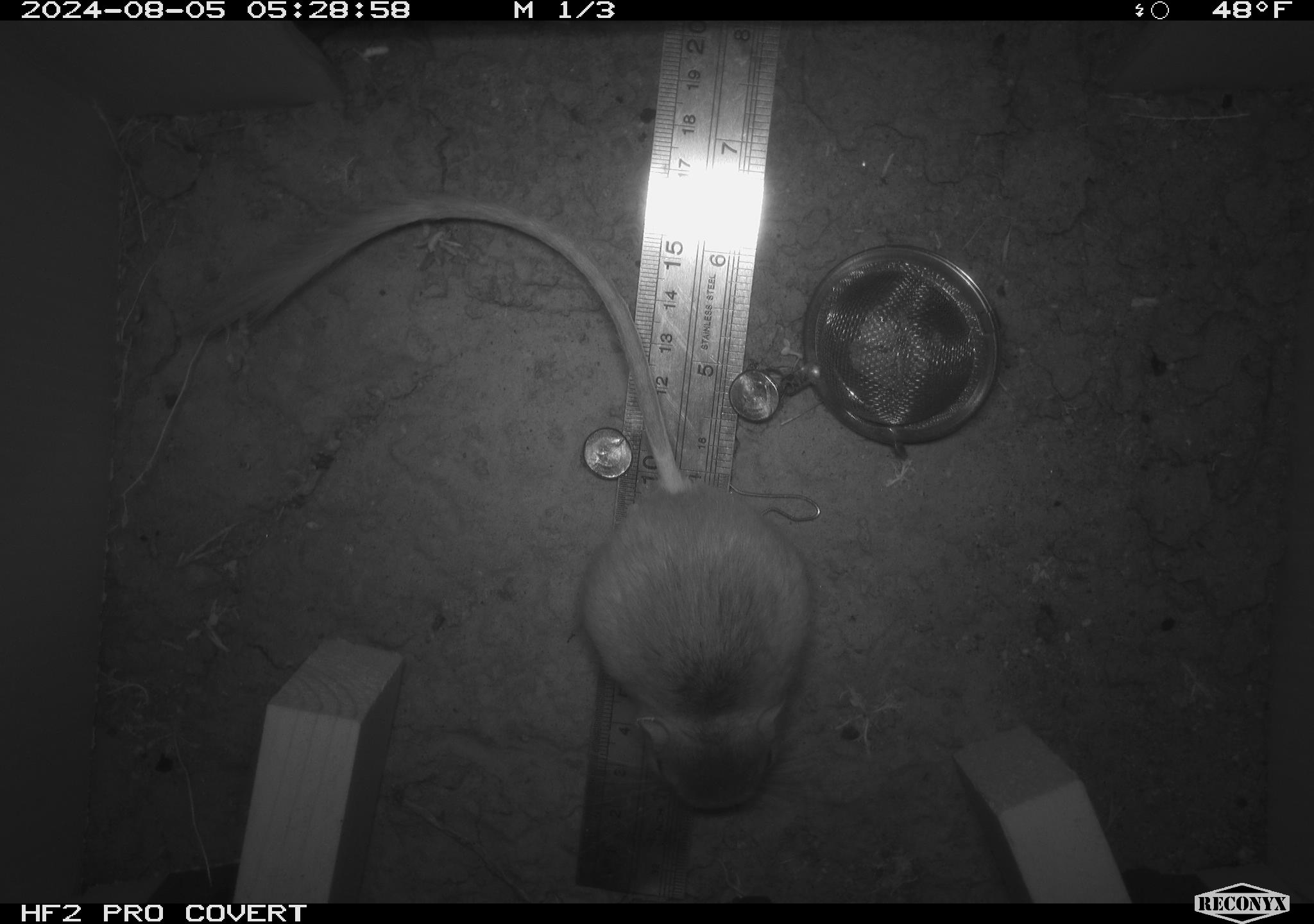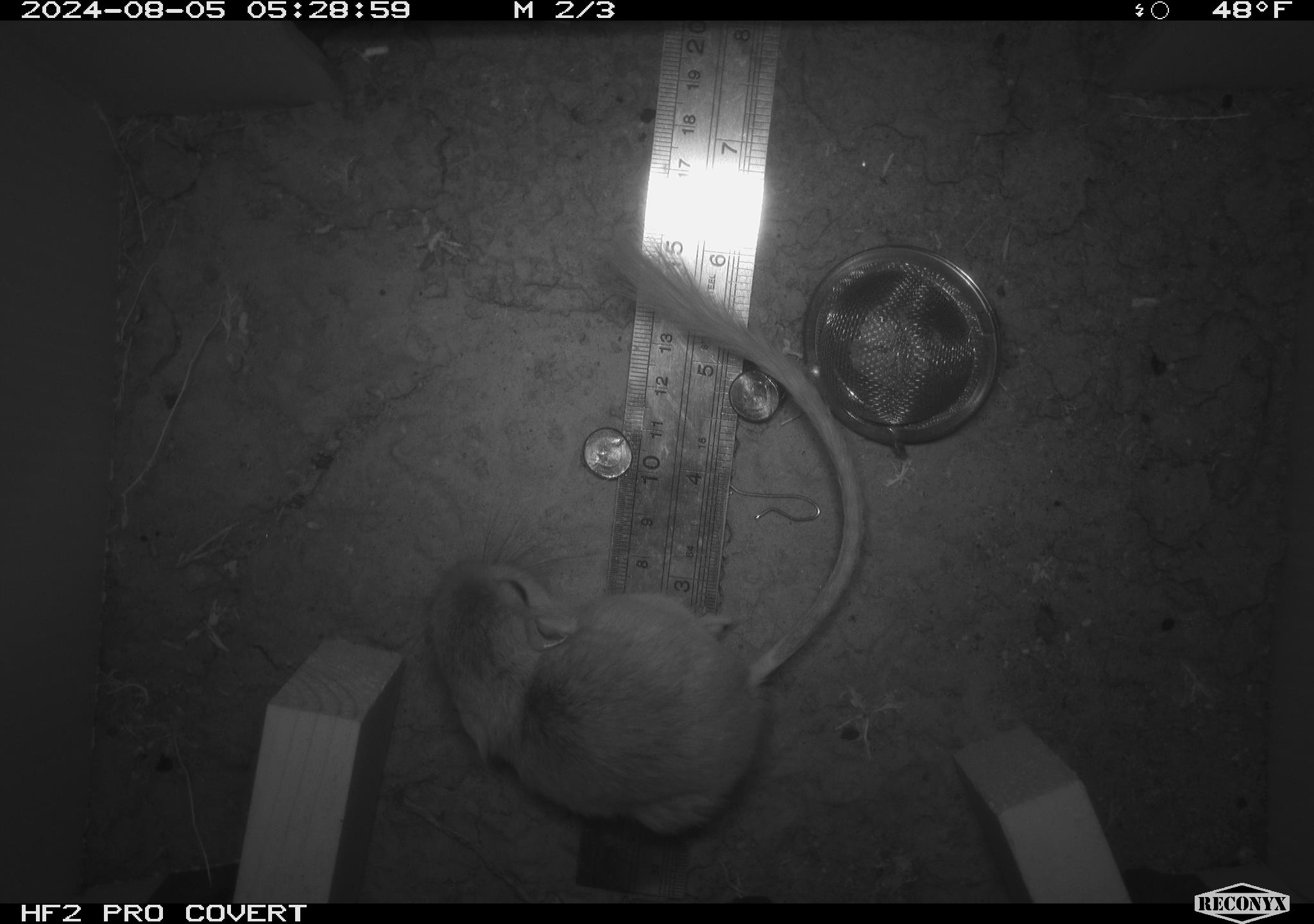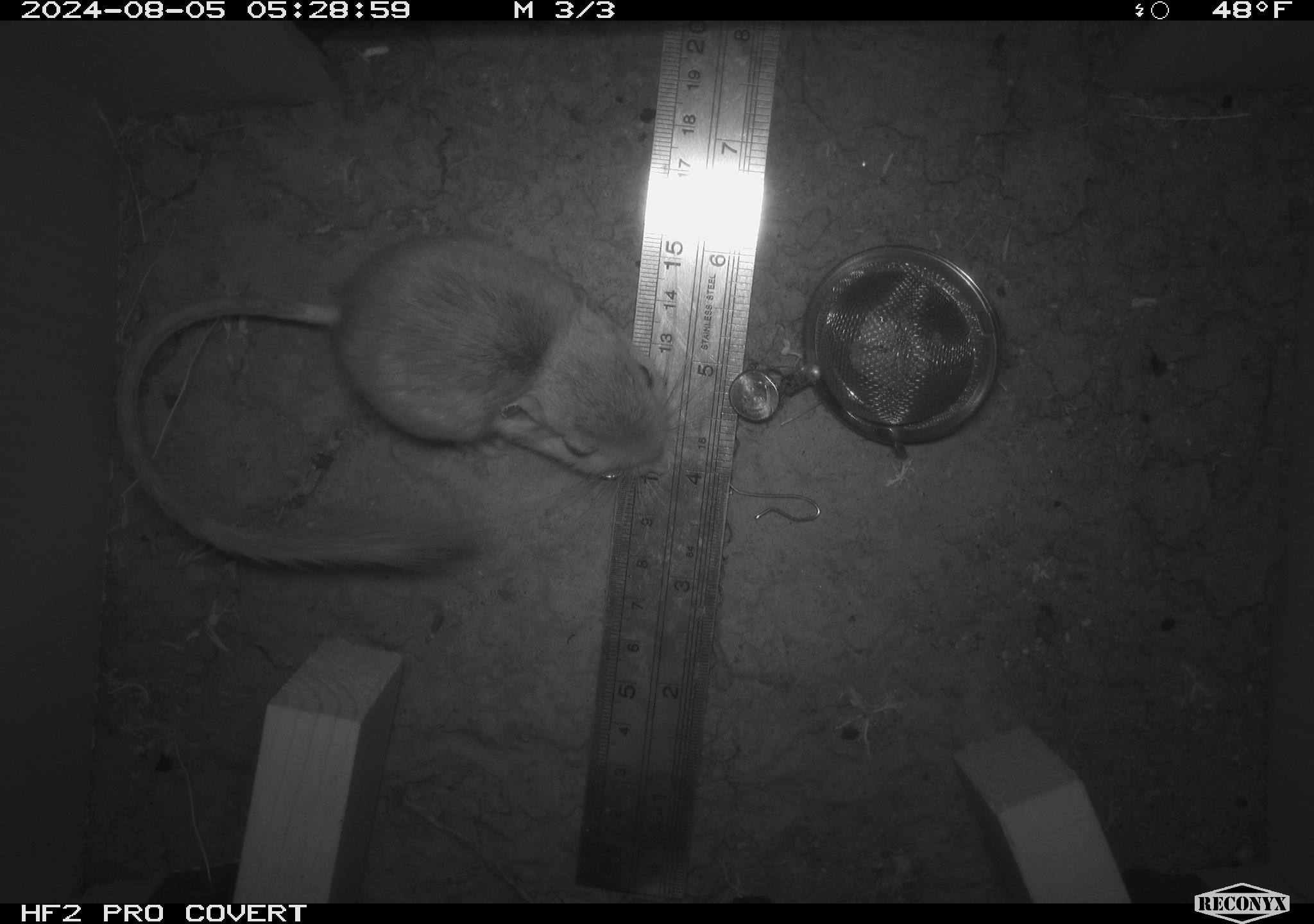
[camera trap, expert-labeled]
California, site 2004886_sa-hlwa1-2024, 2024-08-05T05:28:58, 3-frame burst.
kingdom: Animalia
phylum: Chordata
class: Mammalia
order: Rodentia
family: Heteromyidae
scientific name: Heteromyidae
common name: kangaroo rats and pocket mice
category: heteromyidae family